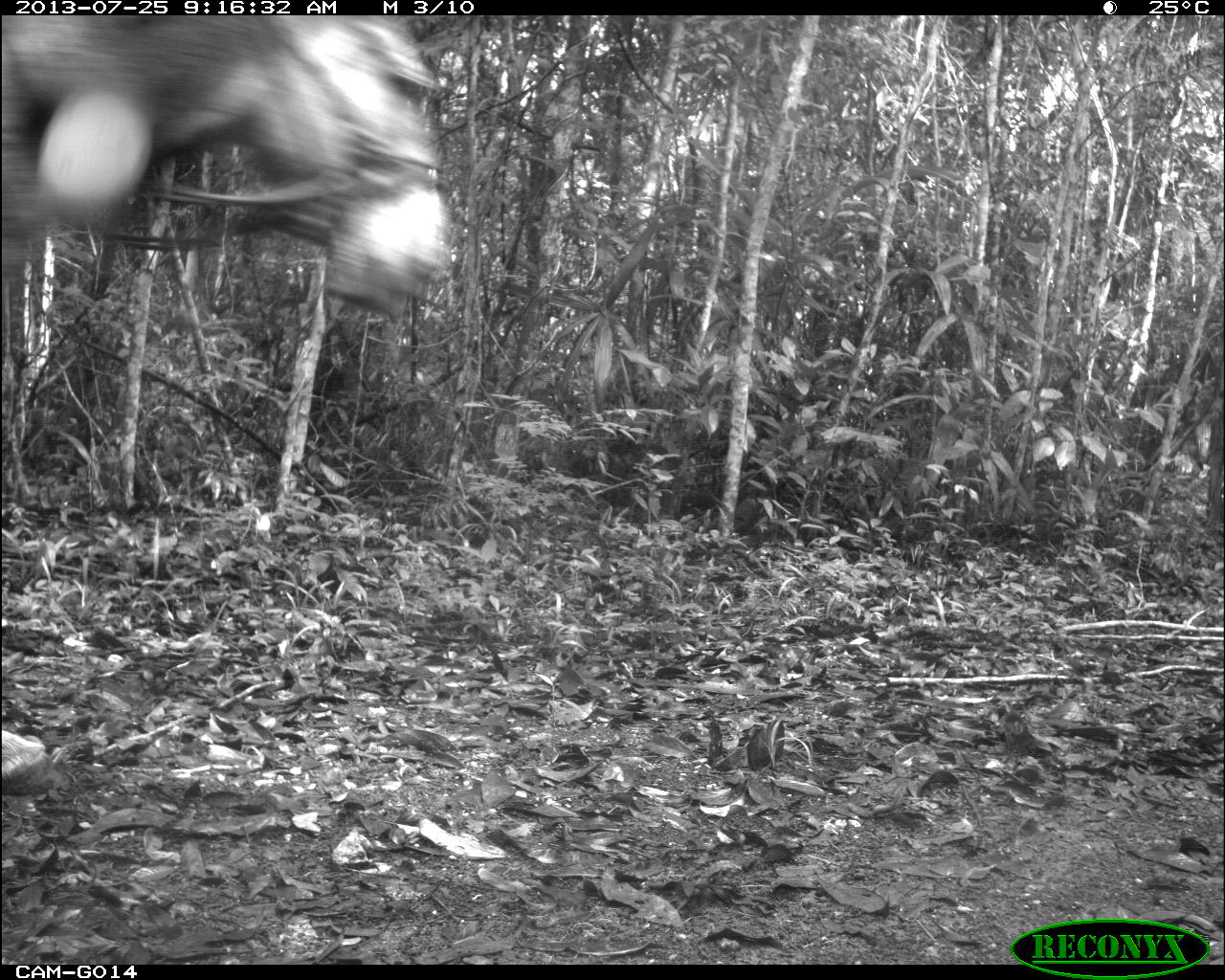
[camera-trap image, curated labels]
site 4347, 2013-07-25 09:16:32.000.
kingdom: Animalia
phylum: Chordata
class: Mammalia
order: Perissodactyla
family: Equidae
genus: Equus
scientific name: Equus ferus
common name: wild horse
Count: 2.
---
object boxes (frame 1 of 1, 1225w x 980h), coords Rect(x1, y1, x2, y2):
equus ferus: Rect(0, 16, 453, 784)